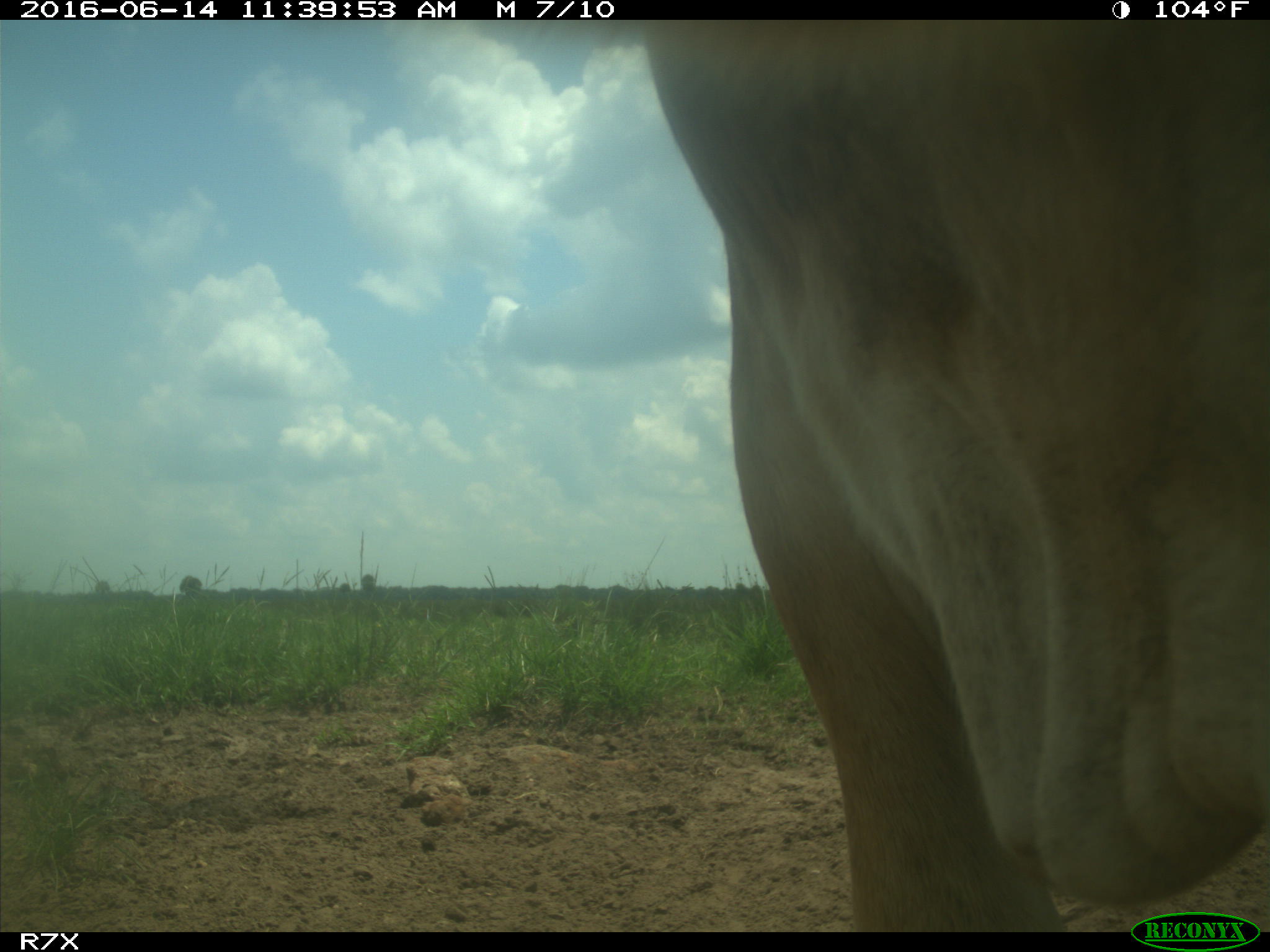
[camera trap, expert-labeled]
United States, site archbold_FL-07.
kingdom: Animalia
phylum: Chordata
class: Mammalia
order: Artiodactyla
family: Bovidae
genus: Bos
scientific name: Bos taurus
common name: domestic cow